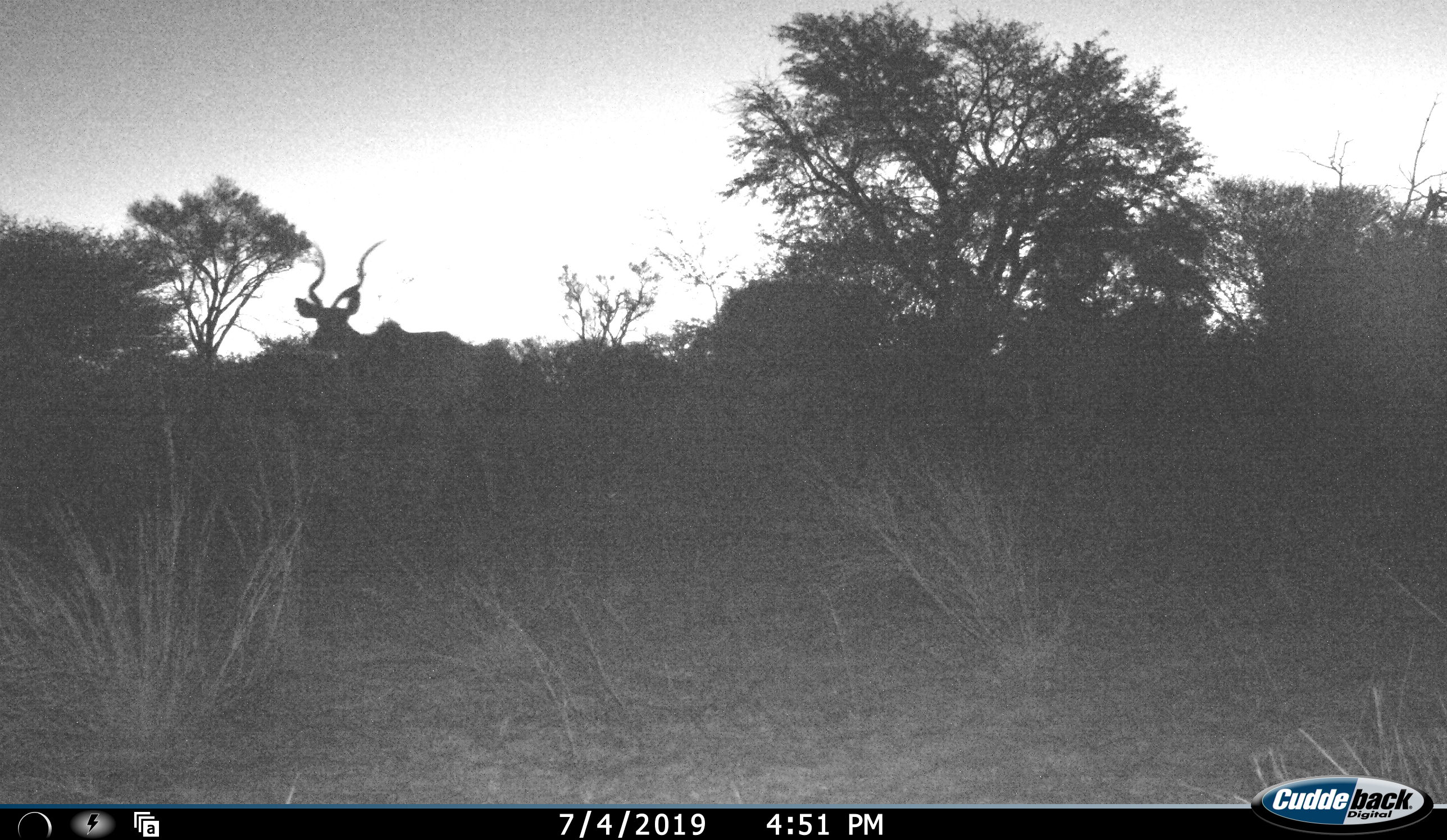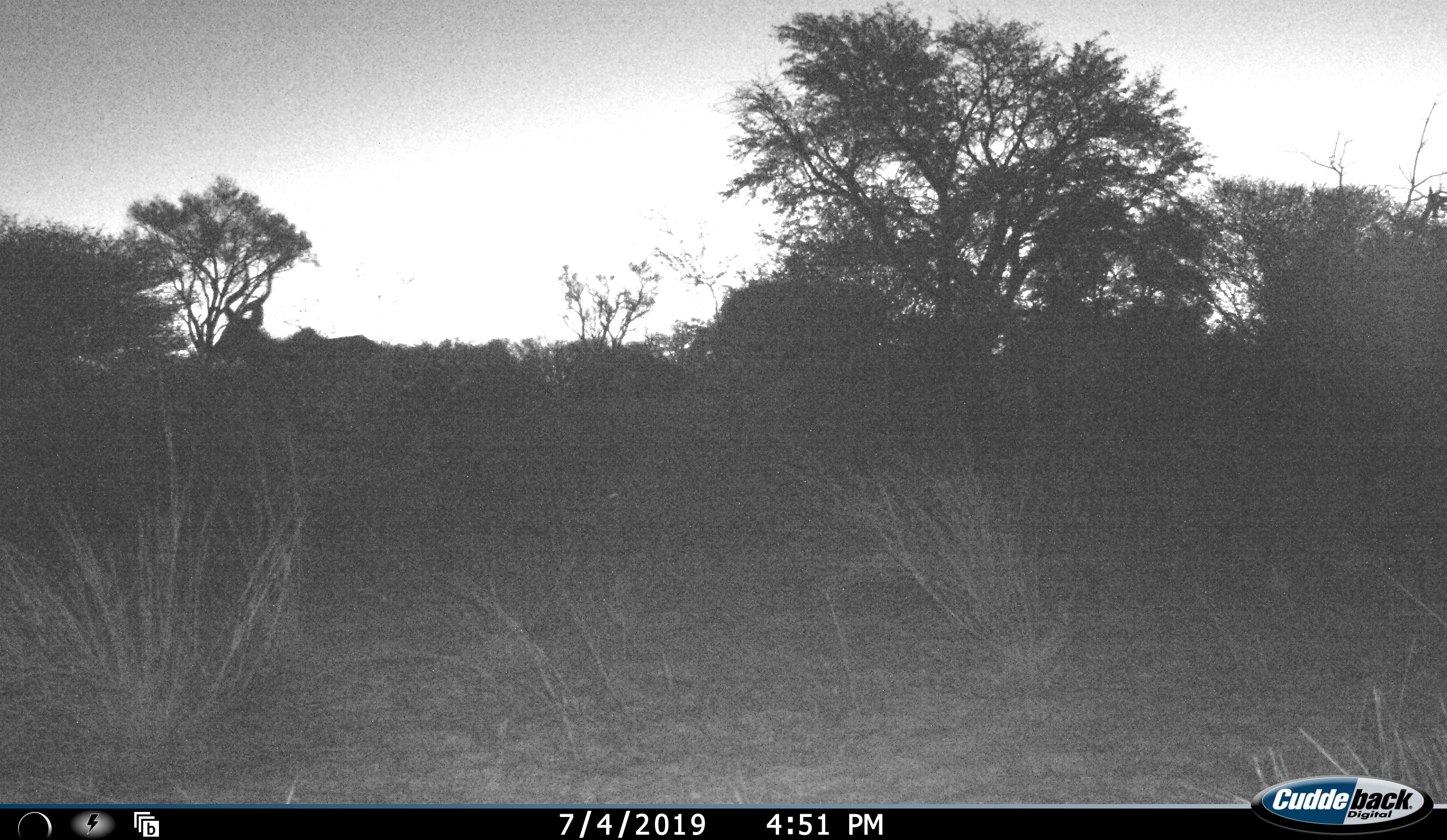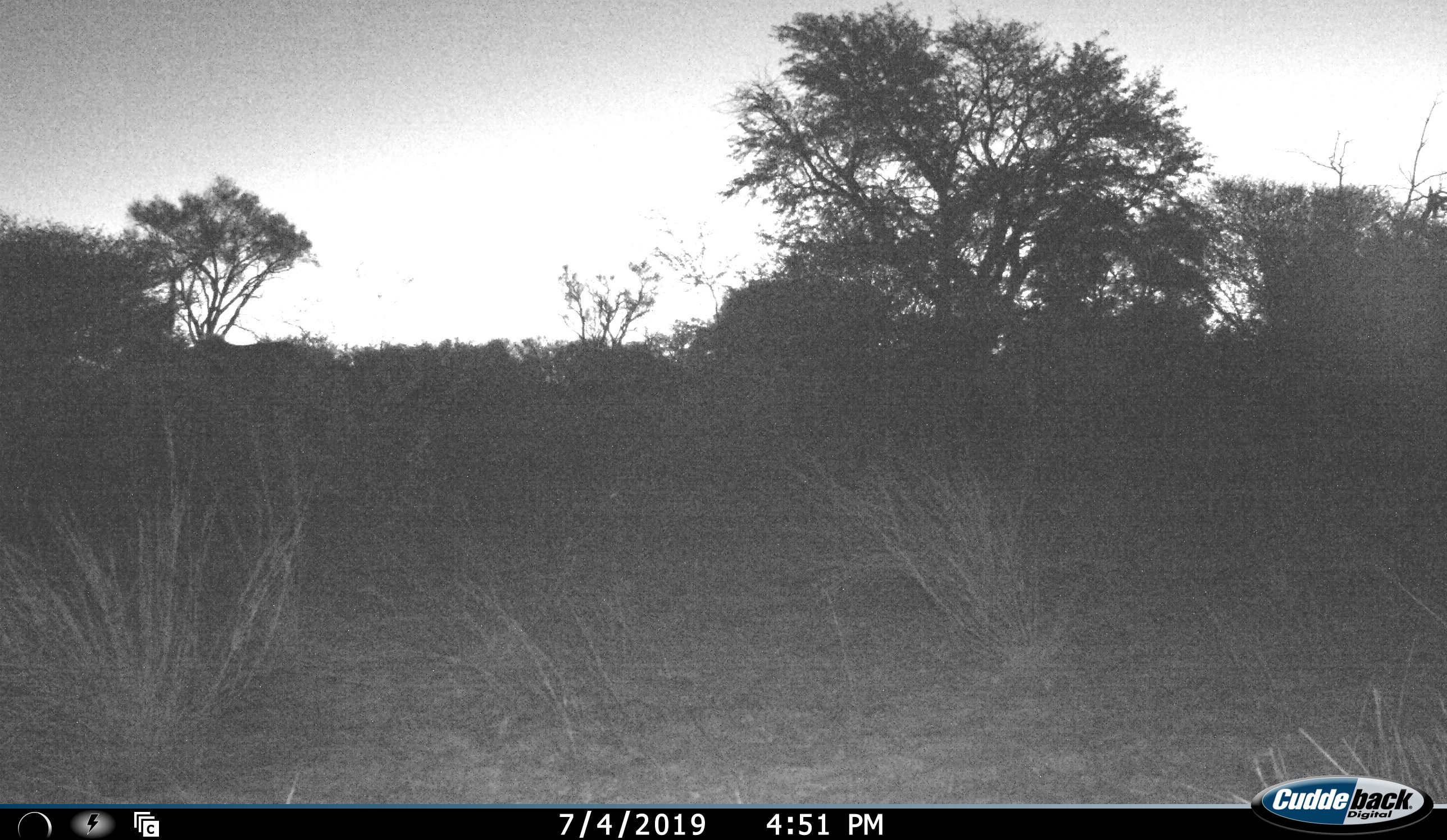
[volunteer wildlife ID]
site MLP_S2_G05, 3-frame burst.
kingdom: Animalia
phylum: Chordata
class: Mammalia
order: Artiodactyla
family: Bovidae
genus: Tragelaphus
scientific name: Tragelaphus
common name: kudu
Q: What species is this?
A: Kudu (Tragelaphus).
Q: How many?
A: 1.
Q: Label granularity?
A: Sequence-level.